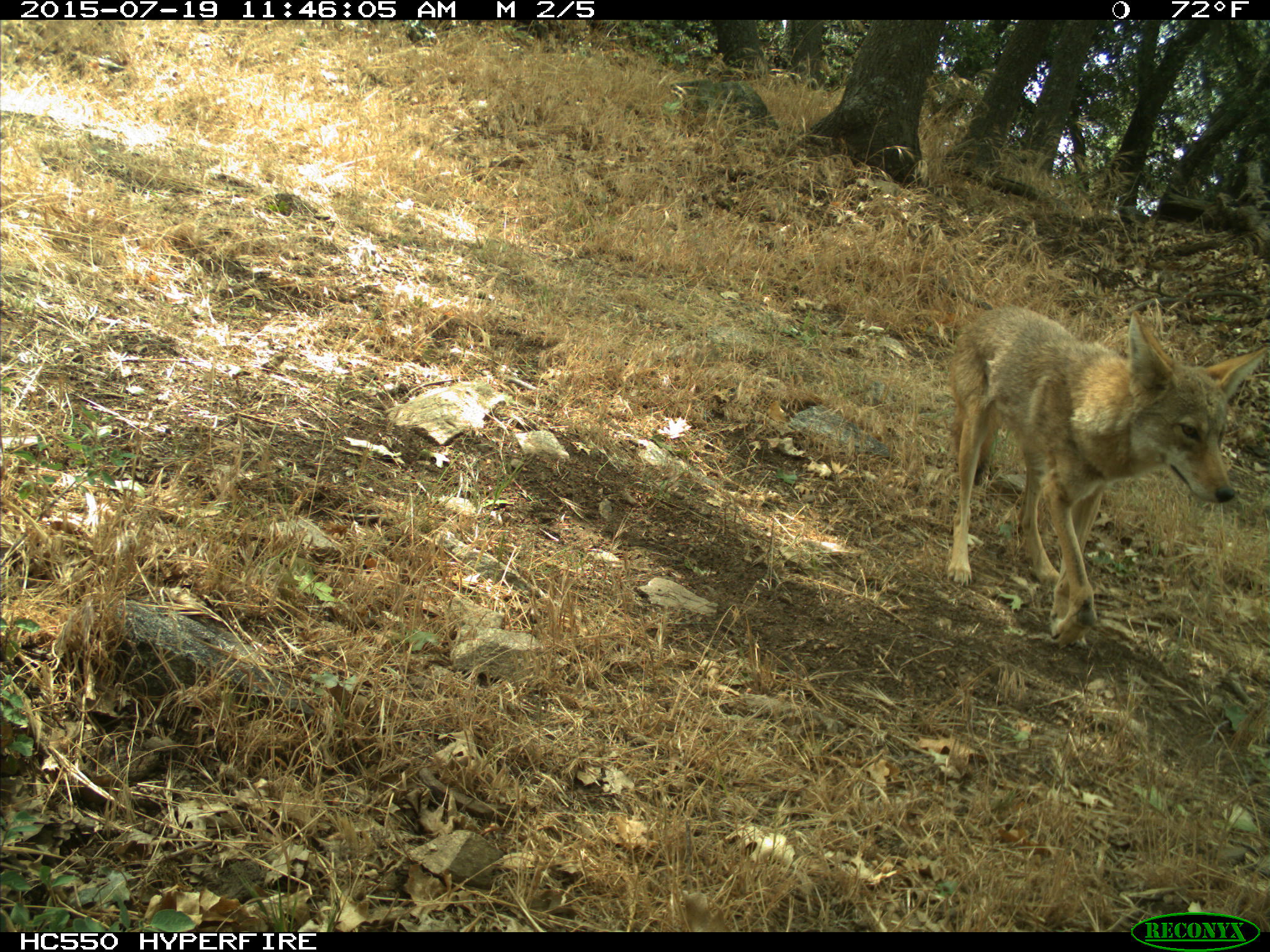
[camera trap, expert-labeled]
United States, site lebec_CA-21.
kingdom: Animalia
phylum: Chordata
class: Mammalia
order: Carnivora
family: Canidae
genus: Canis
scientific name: Canis latrans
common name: coyote